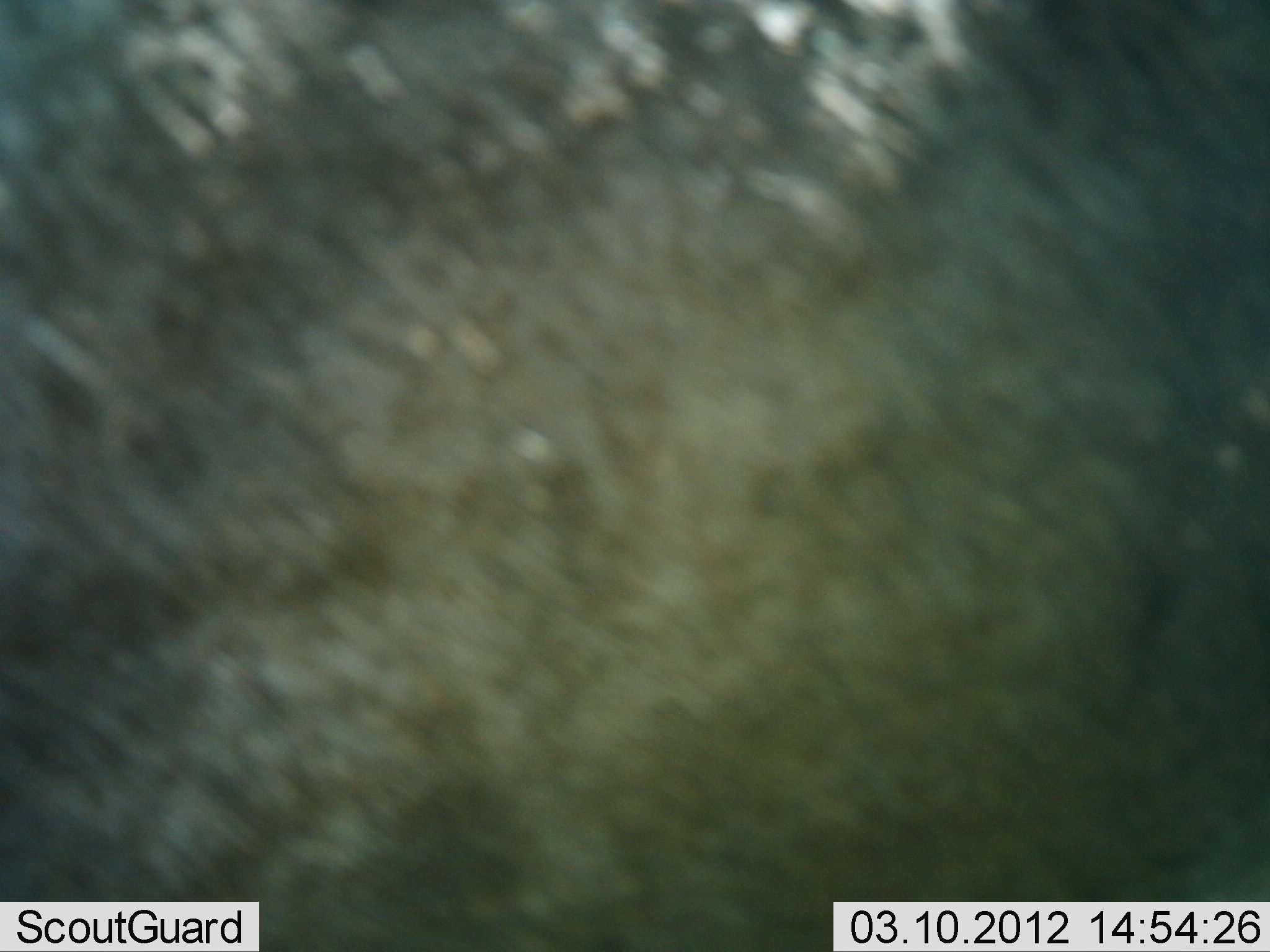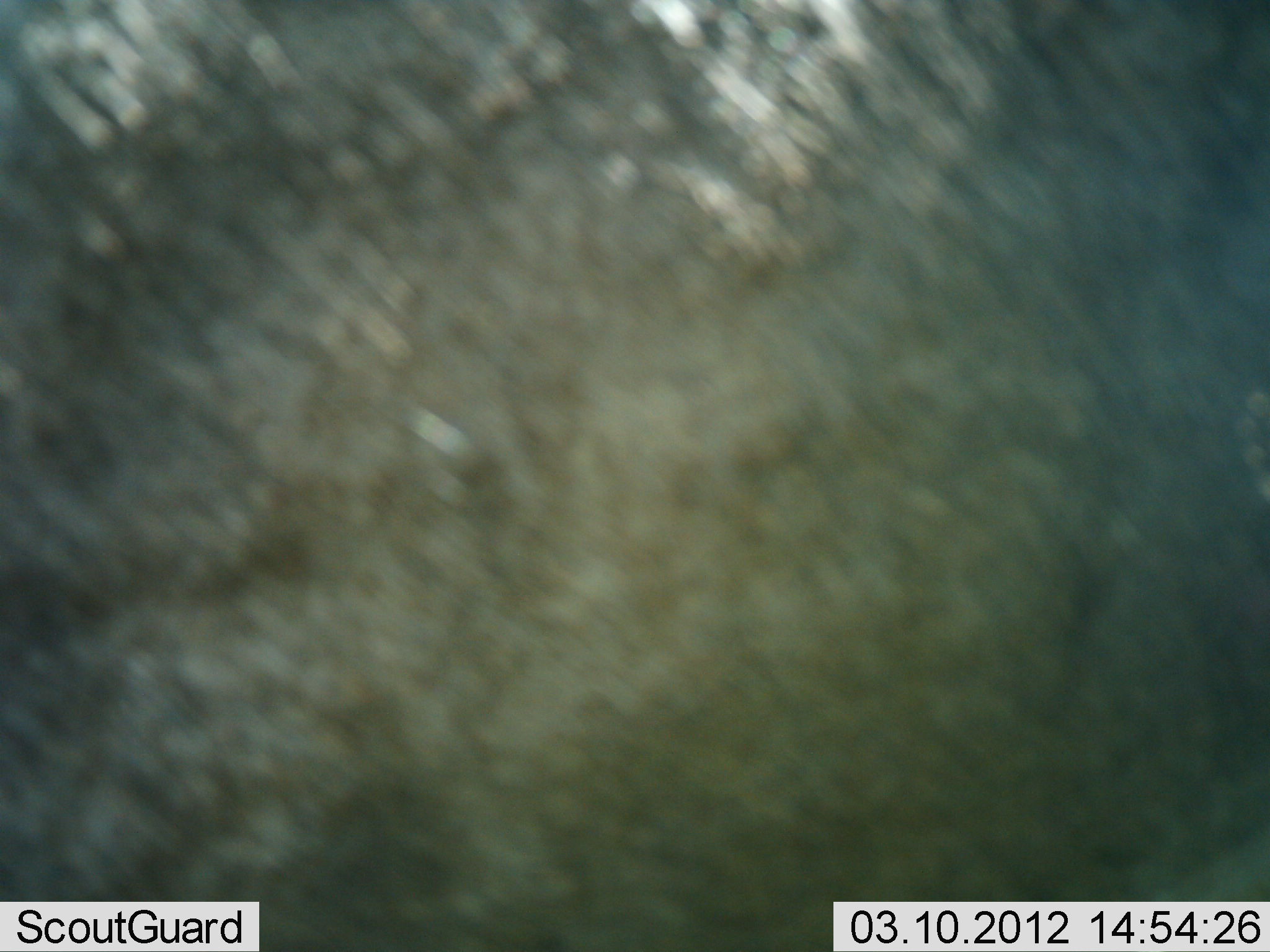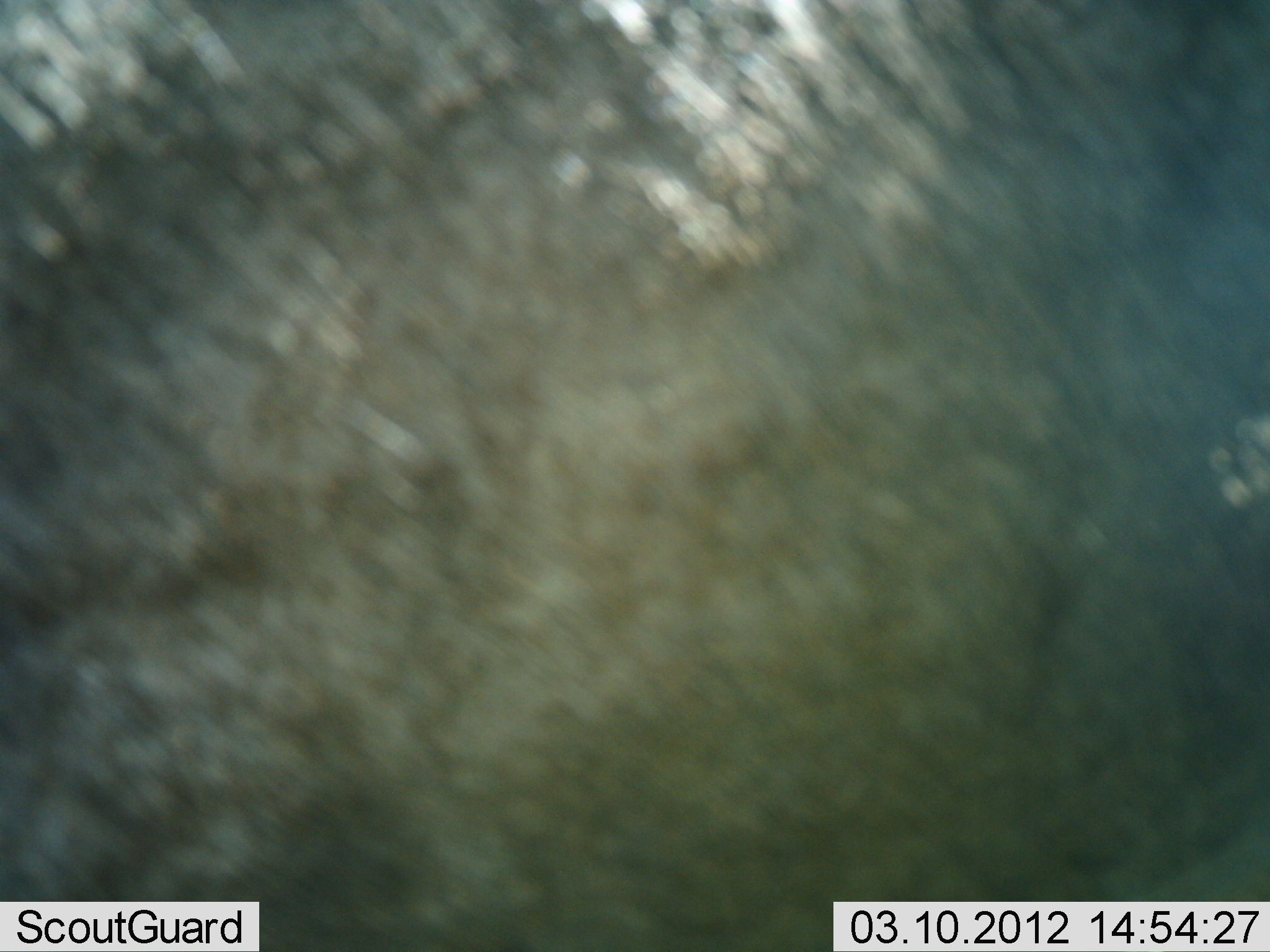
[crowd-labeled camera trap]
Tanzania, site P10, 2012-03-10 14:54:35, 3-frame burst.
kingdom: Animalia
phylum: Chordata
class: Mammalia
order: Artiodactyla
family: Bovidae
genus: Connochaetes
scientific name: Connochaetes taurinus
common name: blue wildebeest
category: wildebeest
Wildebeest (blue wildebeest) (Connochaetes taurinus), count 1. Behavior (volunteer vote fractions): standing 93%, resting 7%, moving 0%, interacting 0%. Young present (vote fraction): 0%. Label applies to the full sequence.